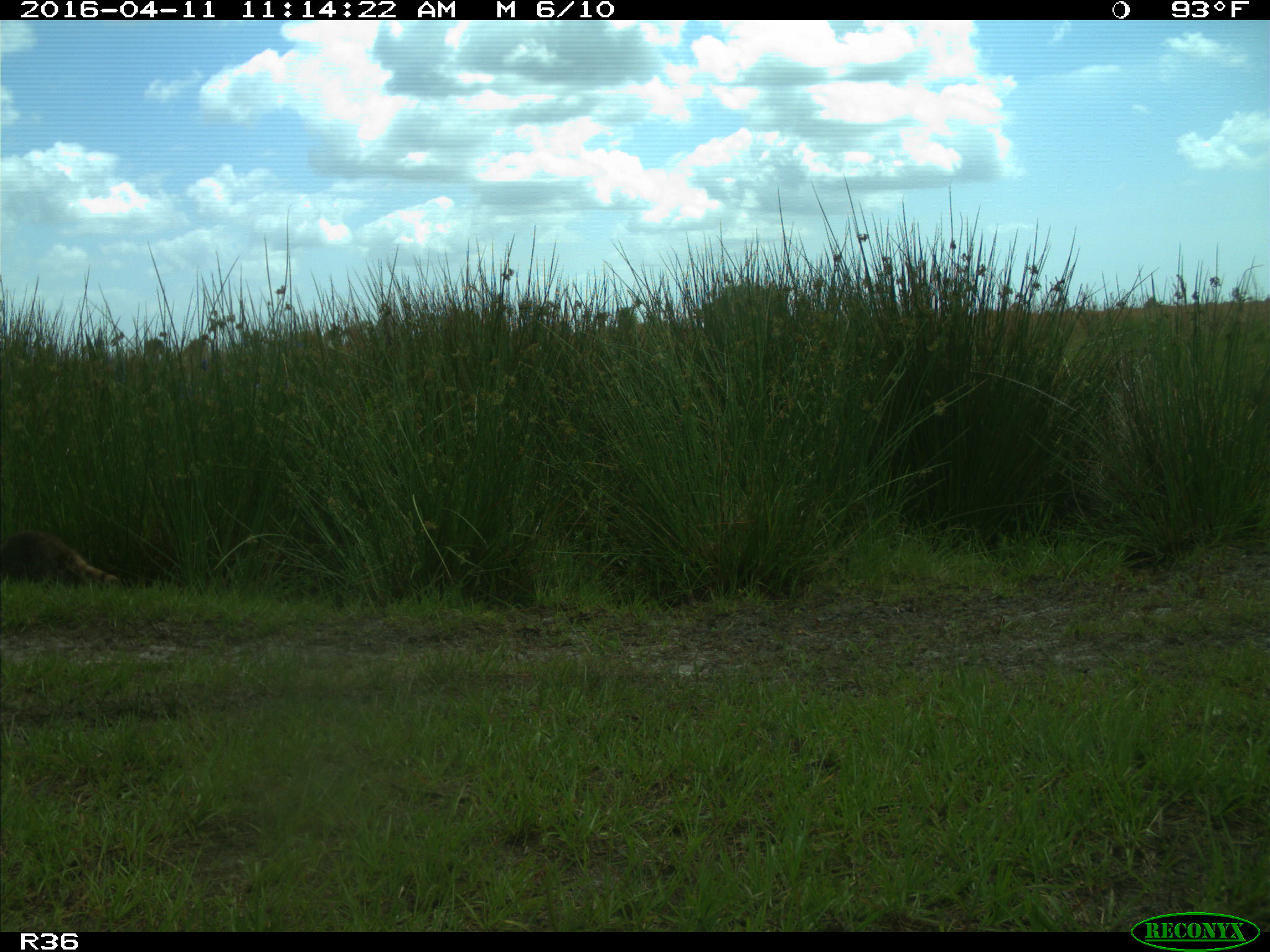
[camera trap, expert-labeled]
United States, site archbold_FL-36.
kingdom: Animalia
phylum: Chordata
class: Mammalia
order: Carnivora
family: Procyonidae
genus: Procyon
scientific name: Procyon lotor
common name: common raccoon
Procyon lotor (common raccoon).